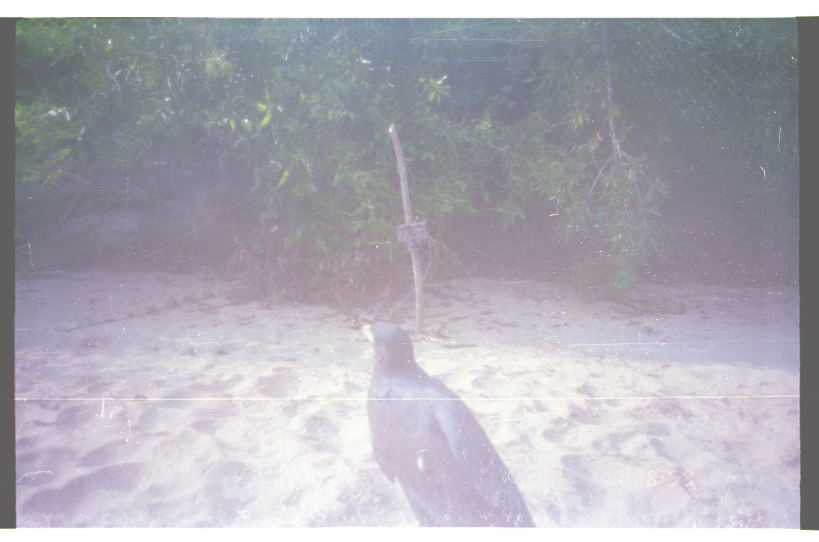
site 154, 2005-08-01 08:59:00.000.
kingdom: Animalia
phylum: Chordata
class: Aves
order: Accipitriformes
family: Accipitridae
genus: Buteogallus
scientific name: Buteogallus urubitinga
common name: great black hawk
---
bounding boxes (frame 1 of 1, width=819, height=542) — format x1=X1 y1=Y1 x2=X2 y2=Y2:
buteogallus urubitinga: x1=359 y1=318 x2=536 y2=526